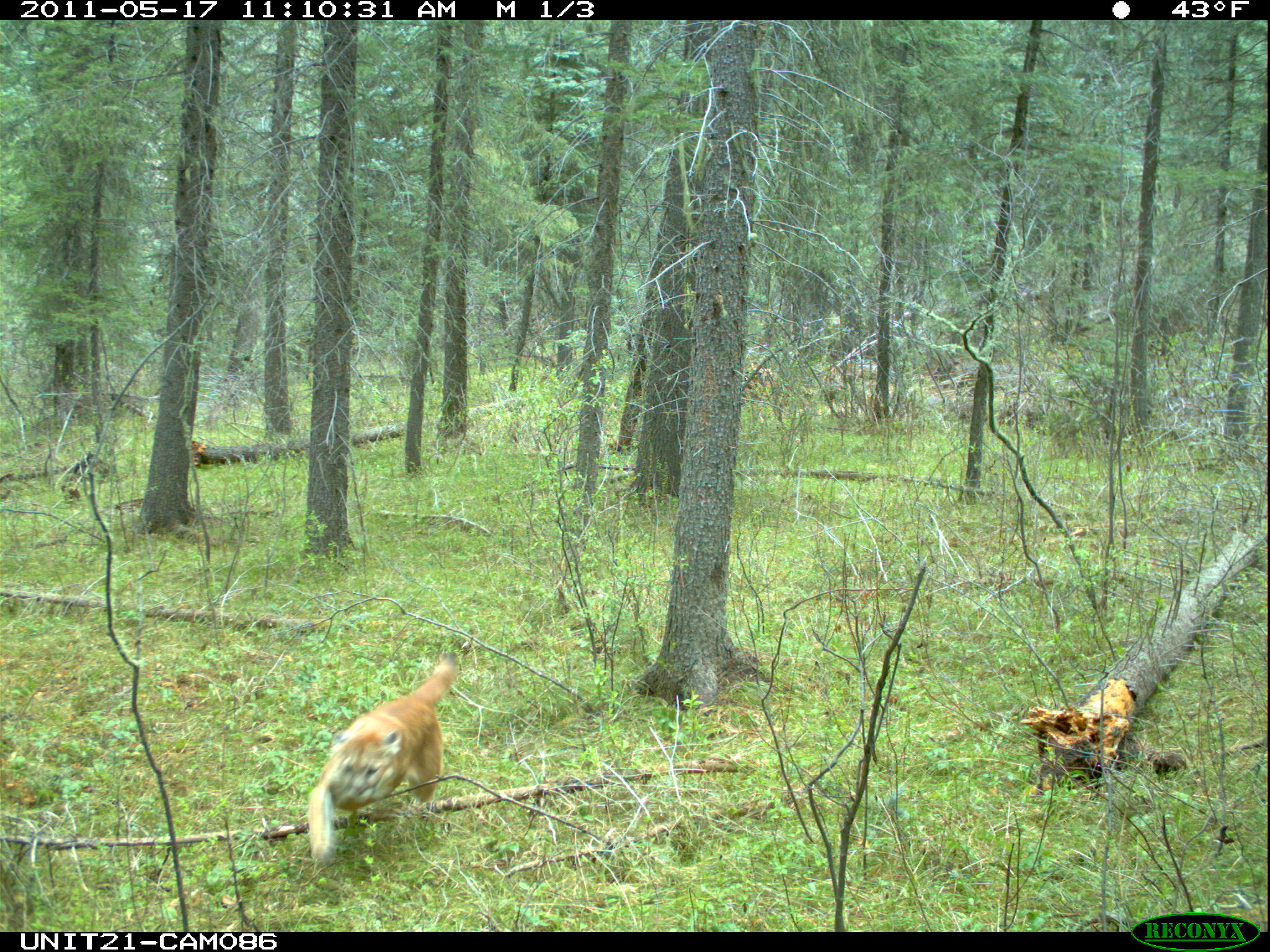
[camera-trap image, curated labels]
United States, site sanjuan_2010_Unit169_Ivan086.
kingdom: Animalia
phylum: Chordata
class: Mammalia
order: Carnivora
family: Felidae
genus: Puma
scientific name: Puma concolor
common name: mountain lion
Puma concolor (mountain lion).